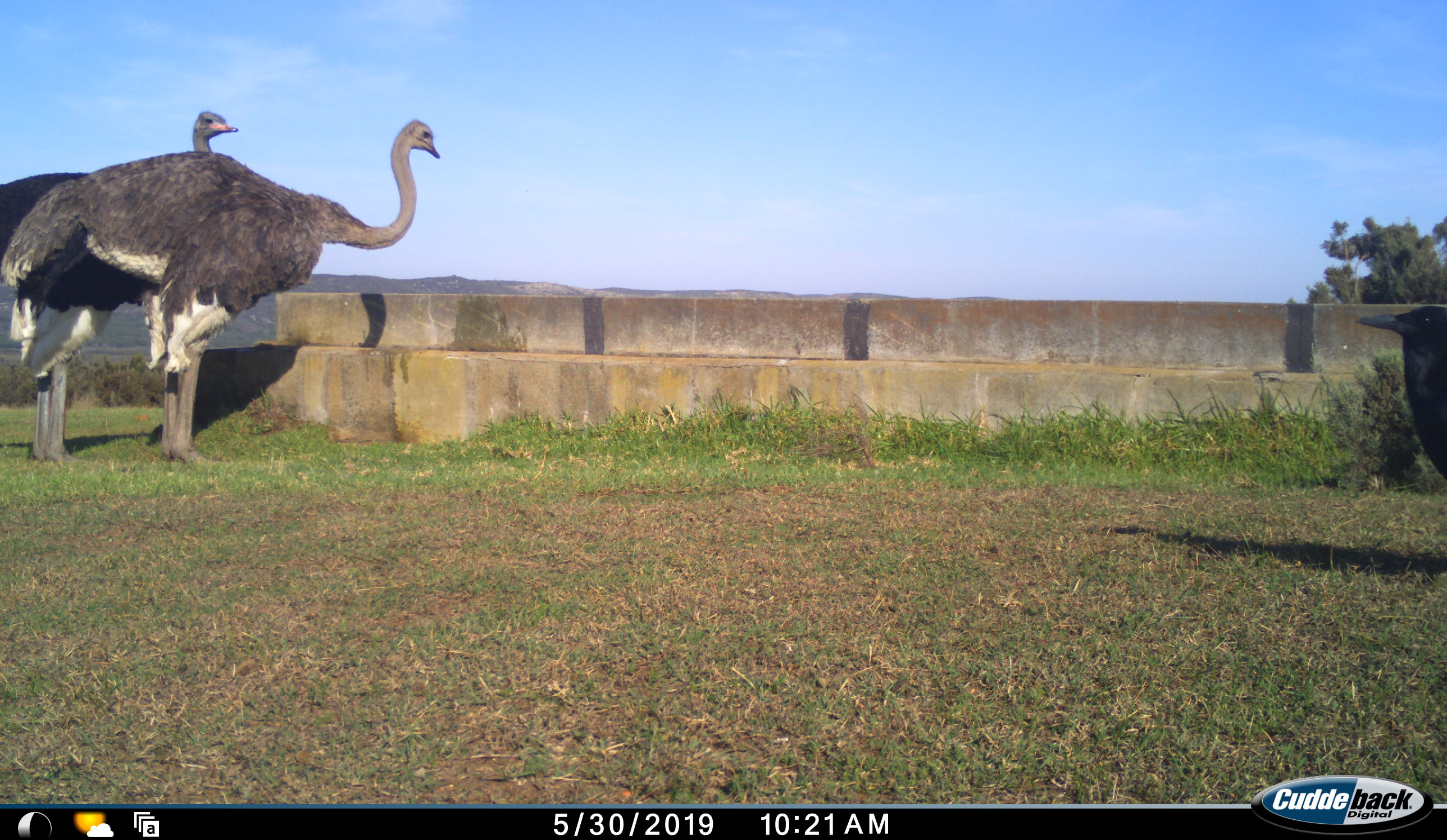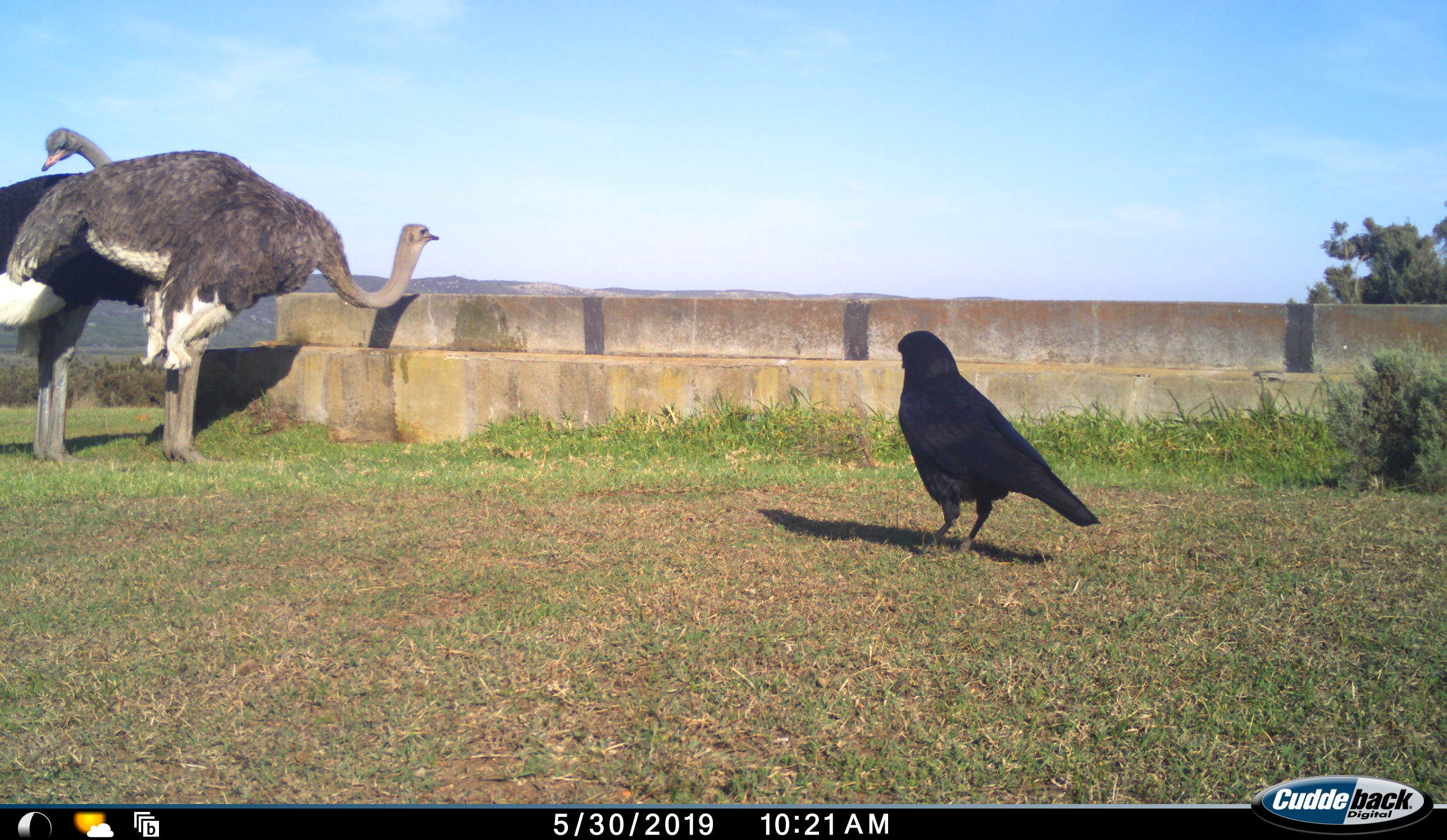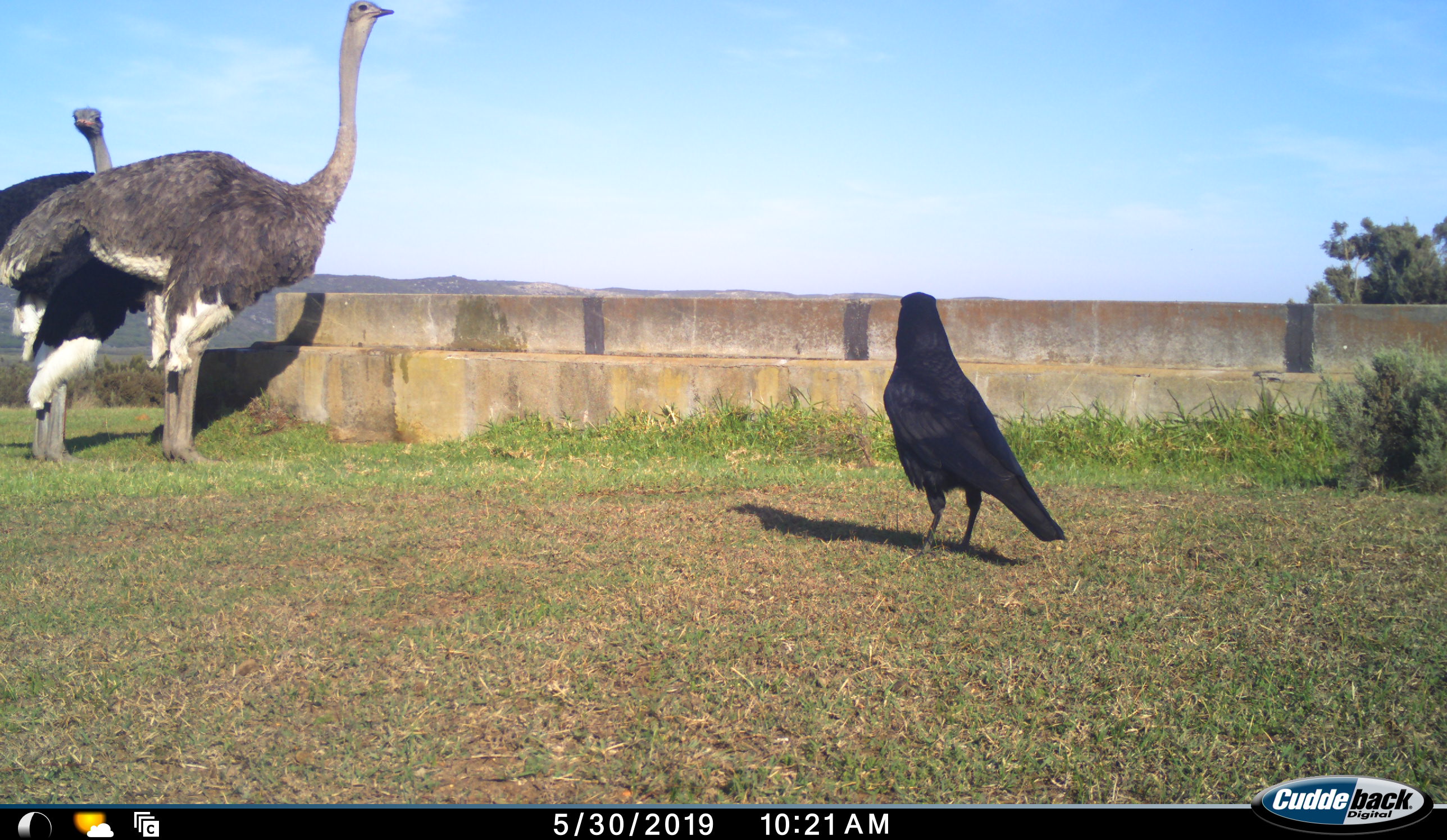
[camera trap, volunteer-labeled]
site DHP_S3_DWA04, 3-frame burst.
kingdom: Animalia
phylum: Chordata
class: Aves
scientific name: Aves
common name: bird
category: birdother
Birdother (bird) (Aves), count 1. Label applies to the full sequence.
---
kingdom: Animalia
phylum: Chordata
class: Aves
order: Struthioniformes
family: Struthionidae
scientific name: Struthionidae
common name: ostrich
Ostrich (Struthionidae), count 2. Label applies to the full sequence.